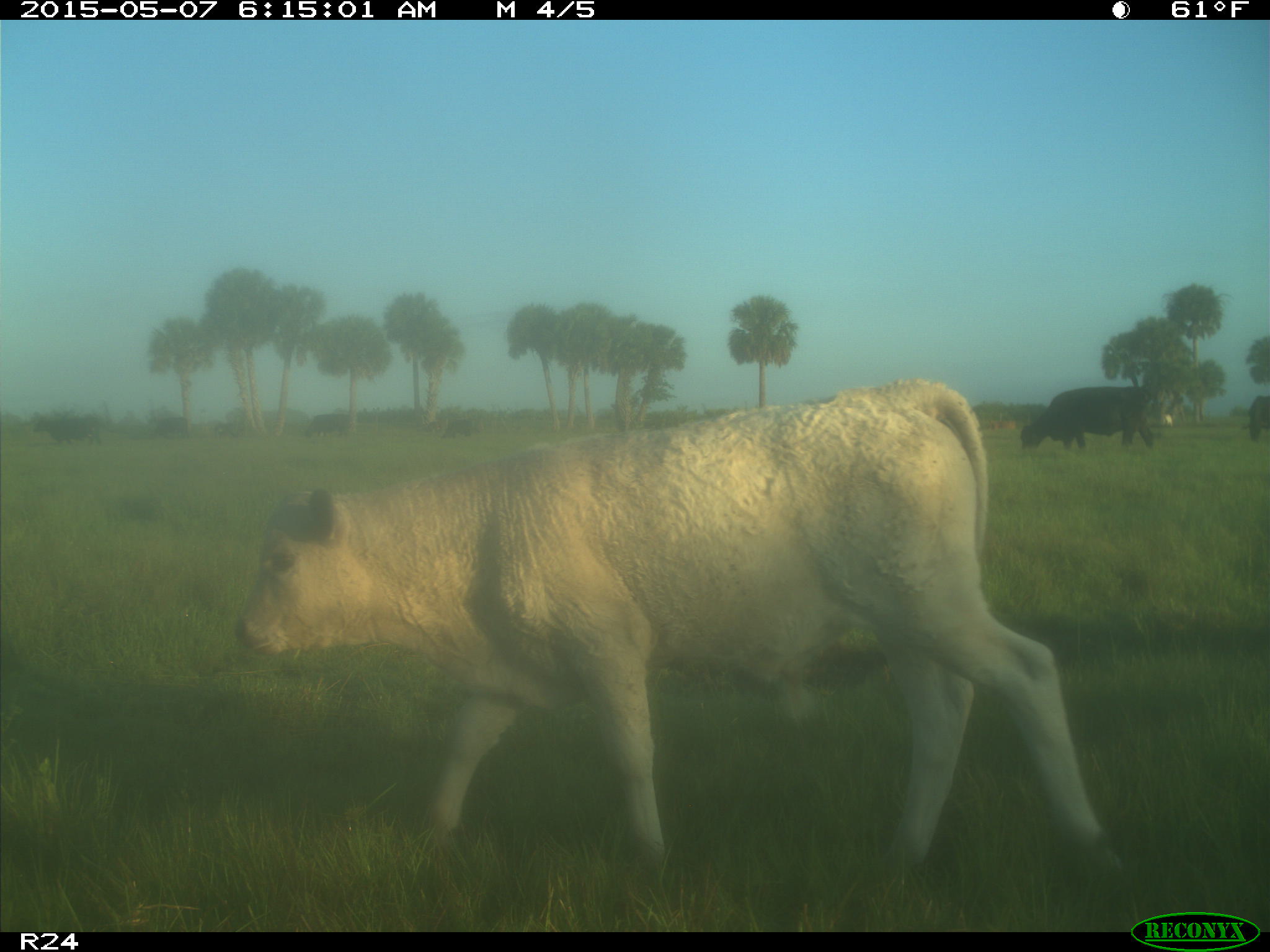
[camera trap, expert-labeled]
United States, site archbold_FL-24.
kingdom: Animalia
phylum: Chordata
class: Mammalia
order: Artiodactyla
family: Bovidae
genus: Bos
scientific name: Bos taurus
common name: domestic cow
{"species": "Bos taurus (domestic cow)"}